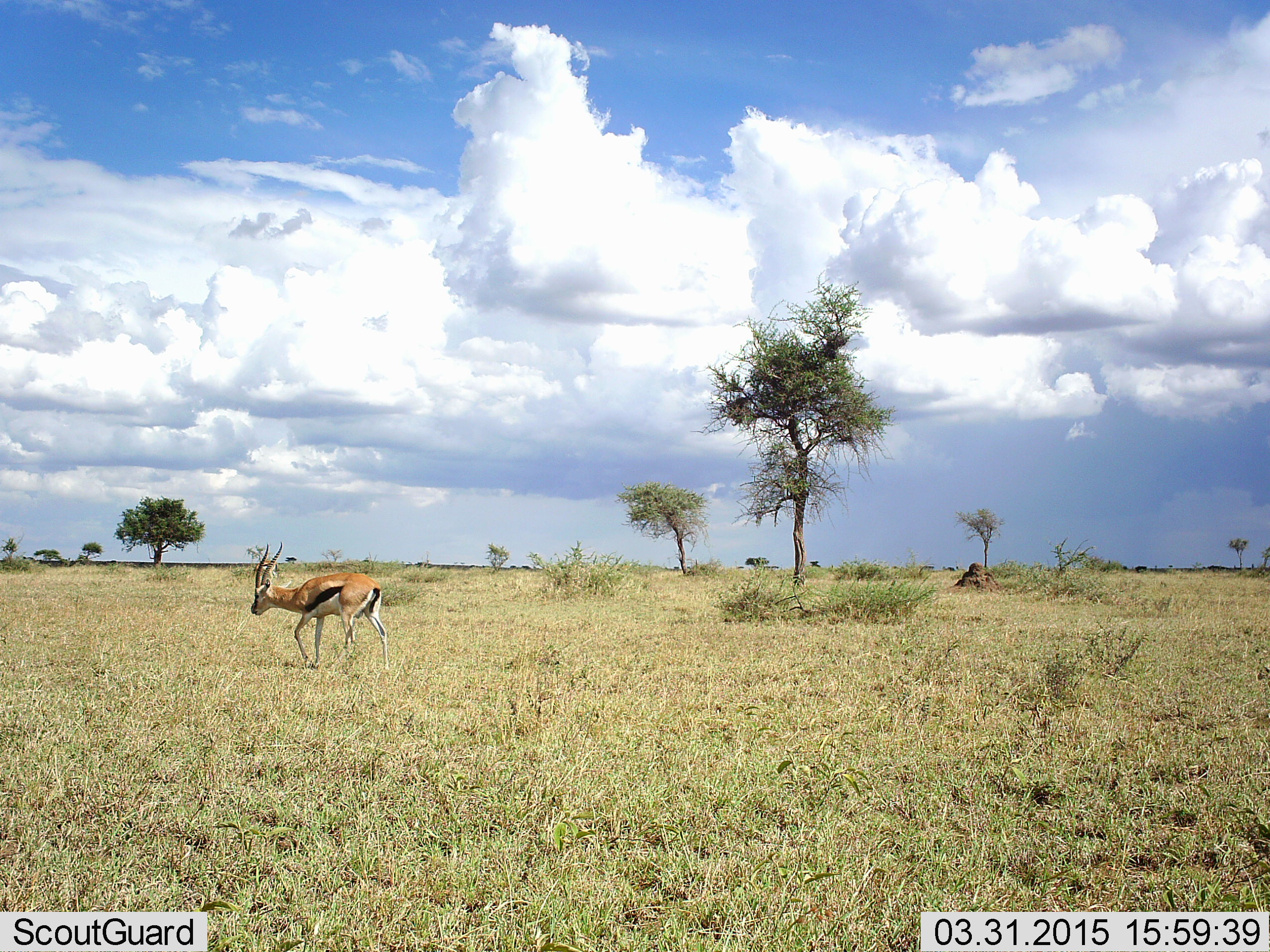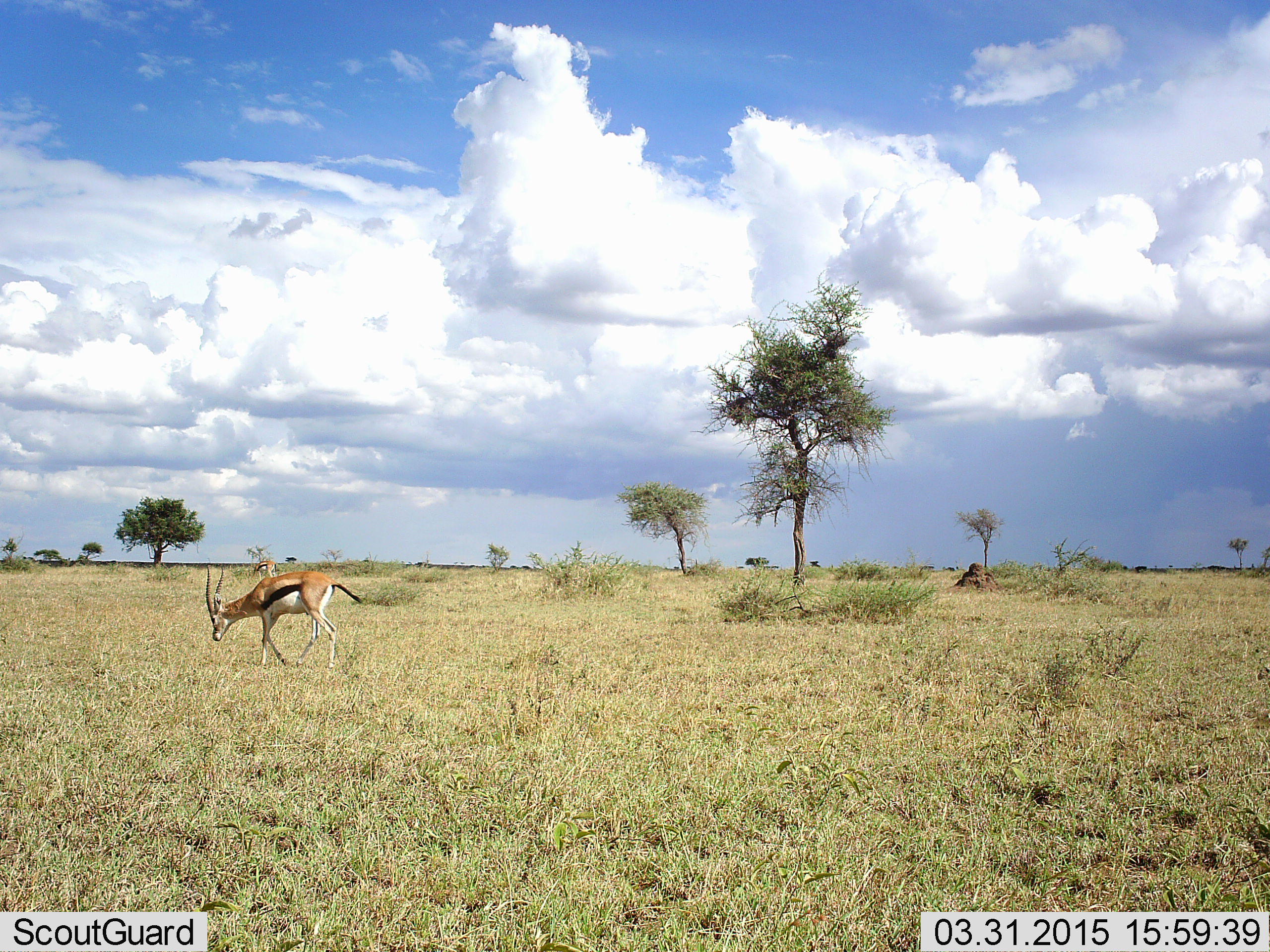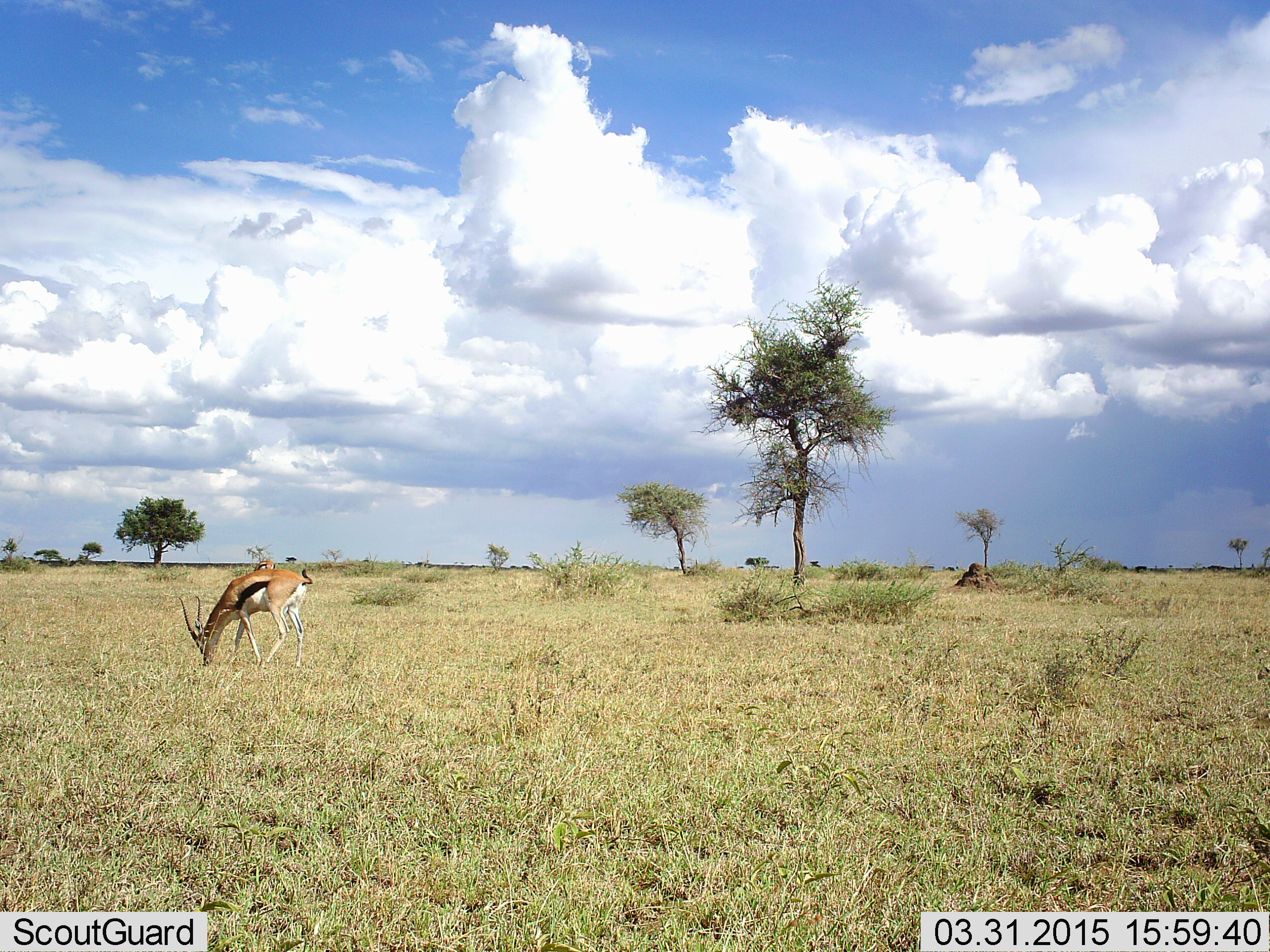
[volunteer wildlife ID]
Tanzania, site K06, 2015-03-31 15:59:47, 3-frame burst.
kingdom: Animalia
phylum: Chordata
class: Mammalia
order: Artiodactyla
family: Bovidae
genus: Eudorcas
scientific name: Eudorcas thomsonii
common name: thomson's gazelle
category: gazellethomsons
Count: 1.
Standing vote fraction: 20%.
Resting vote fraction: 0%.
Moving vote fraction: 70%.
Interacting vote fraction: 0%.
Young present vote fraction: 0%.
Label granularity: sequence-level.